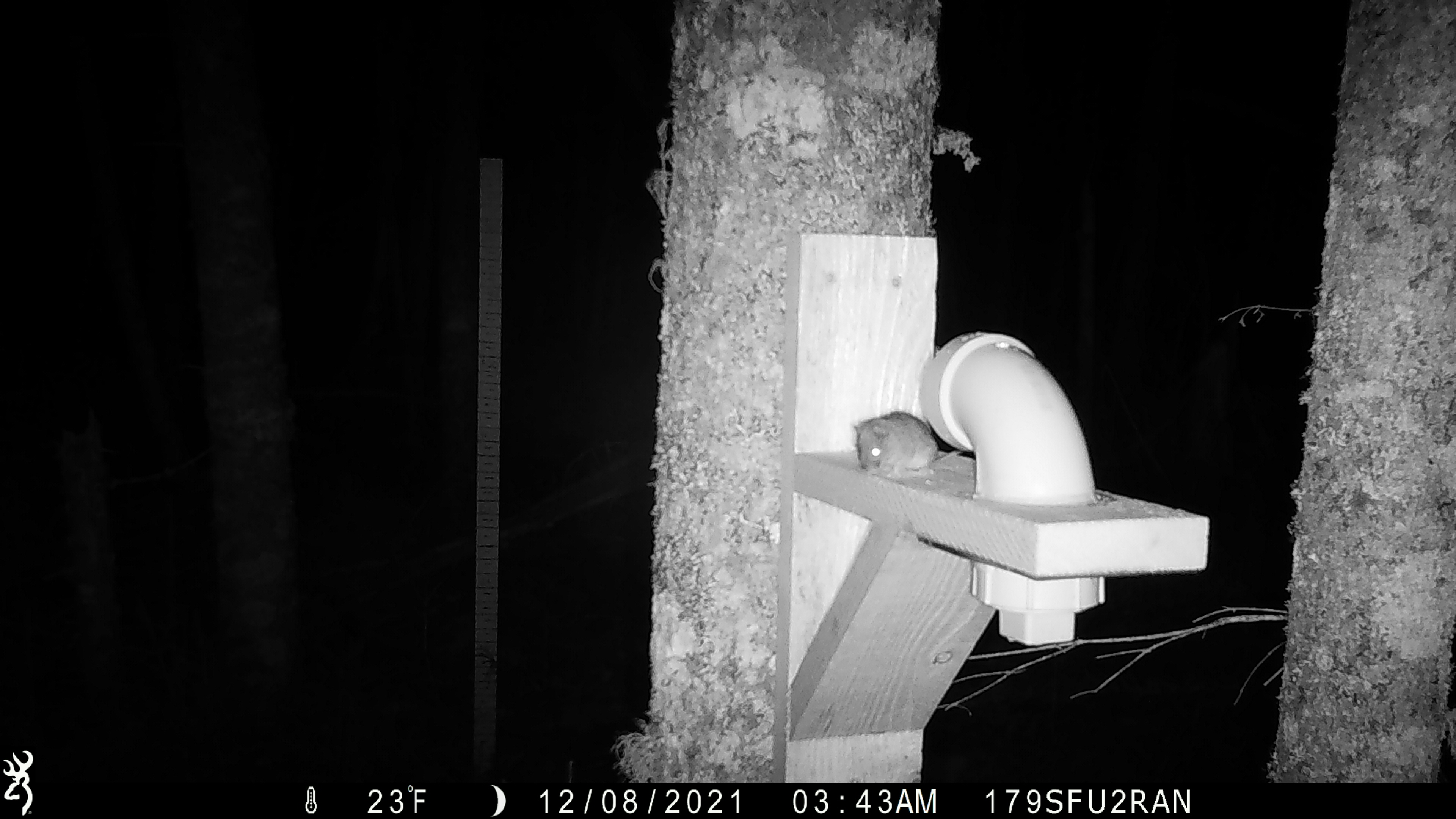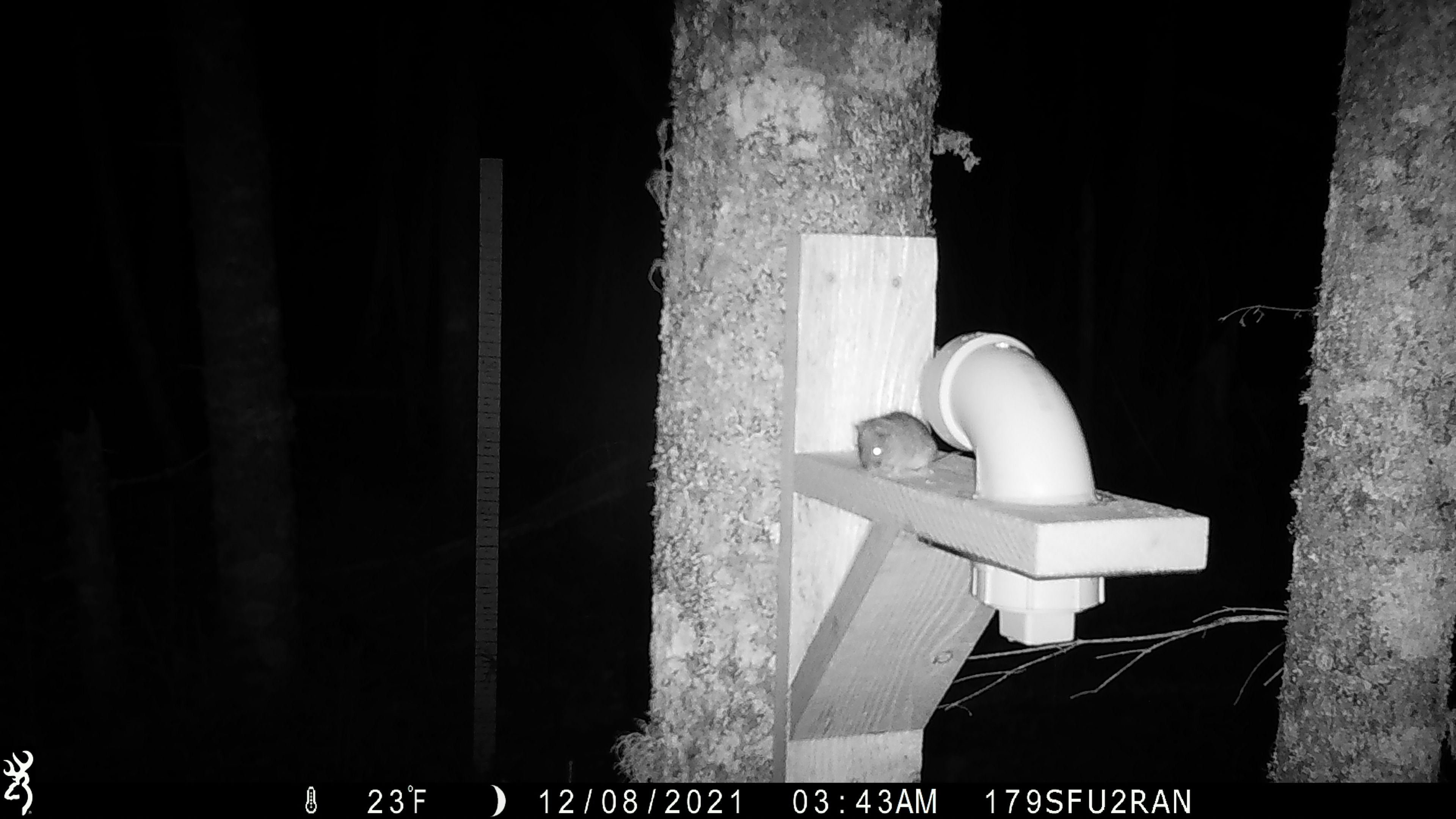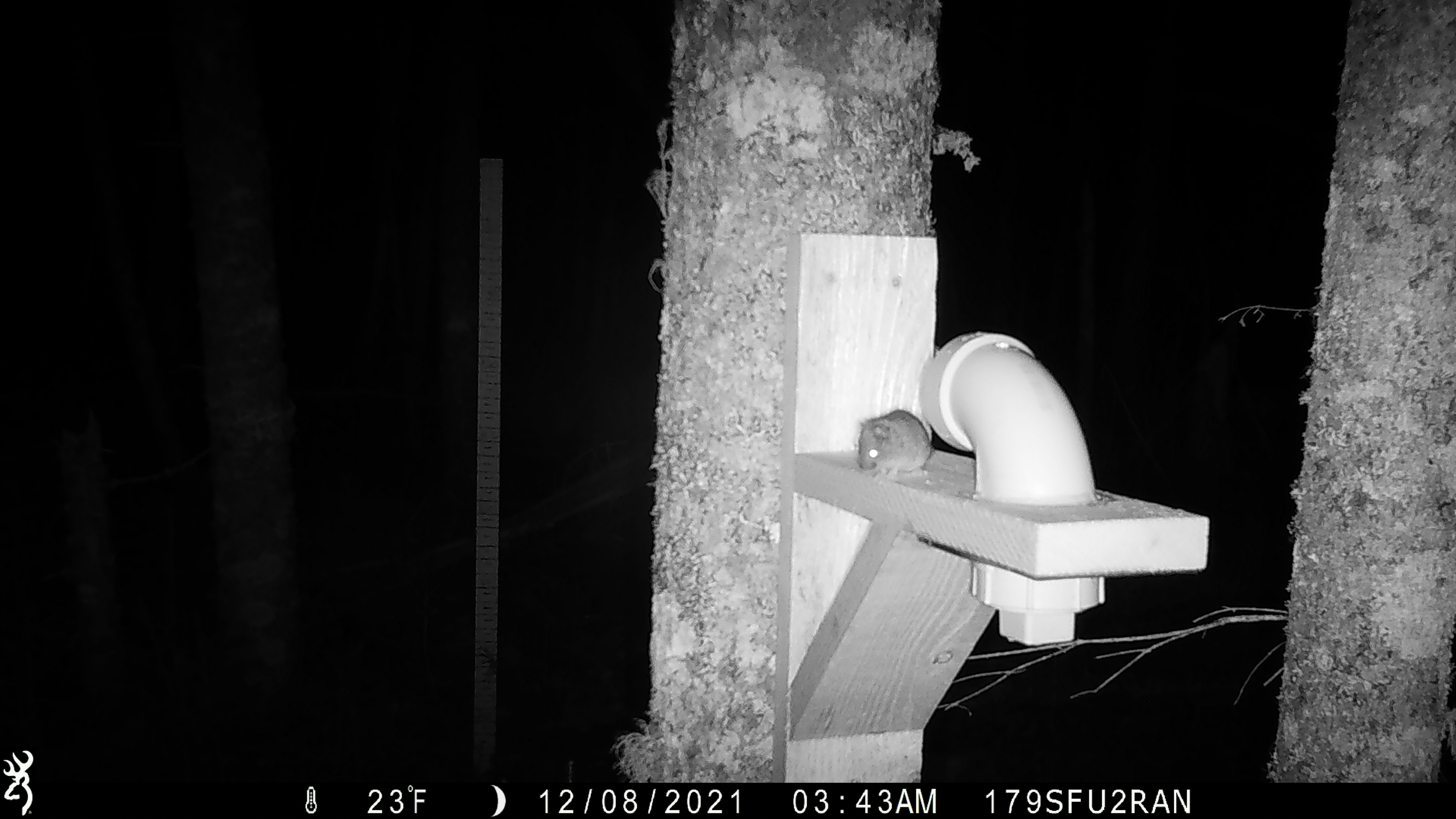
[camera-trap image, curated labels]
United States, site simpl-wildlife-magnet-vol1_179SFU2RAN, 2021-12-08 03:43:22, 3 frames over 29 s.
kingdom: Animalia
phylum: Chordata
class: Mammalia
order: Rodentia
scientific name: Rodentia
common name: mouse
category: mouse sp.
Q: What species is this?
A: Mouse sp. (mouse) (Rodentia).